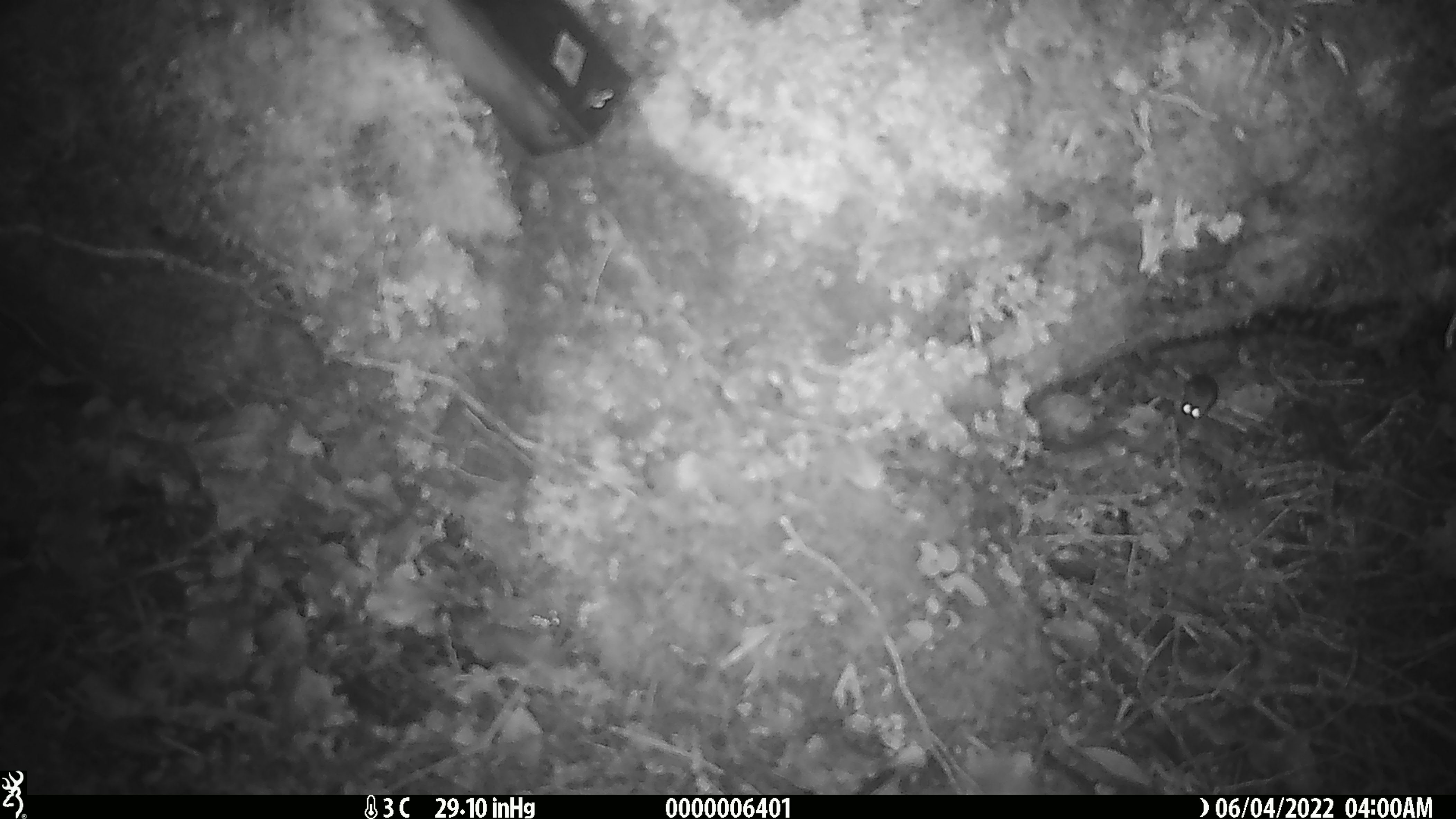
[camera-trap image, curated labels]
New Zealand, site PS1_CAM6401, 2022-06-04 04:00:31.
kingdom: Animalia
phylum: Chordata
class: Mammalia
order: Rodentia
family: Muridae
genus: Mus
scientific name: Mus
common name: mouse